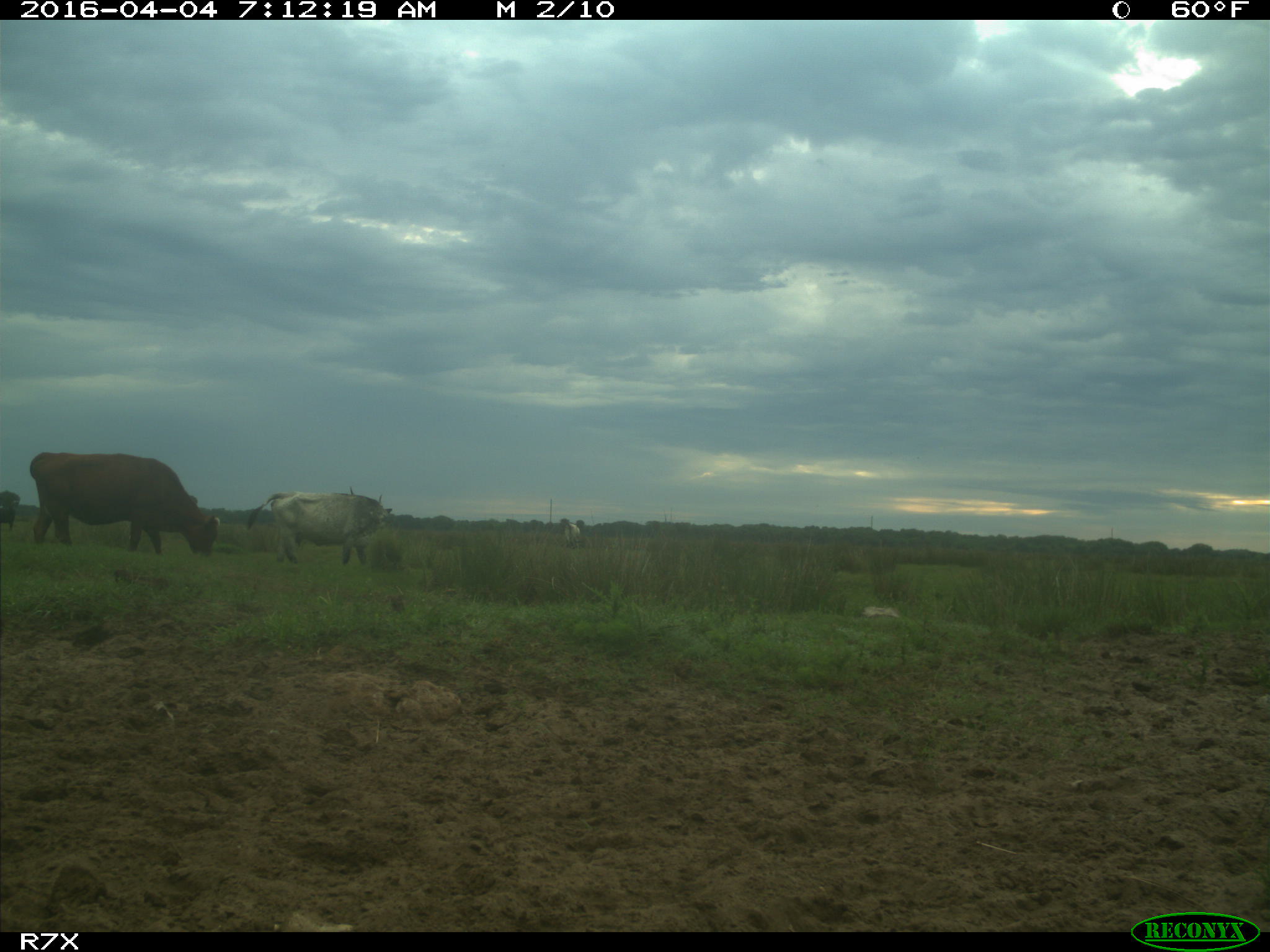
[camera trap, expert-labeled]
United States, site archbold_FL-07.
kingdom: Animalia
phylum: Chordata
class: Mammalia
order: Artiodactyla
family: Bovidae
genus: Bos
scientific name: Bos taurus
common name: domestic cow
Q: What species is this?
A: Bos taurus (domestic cow).